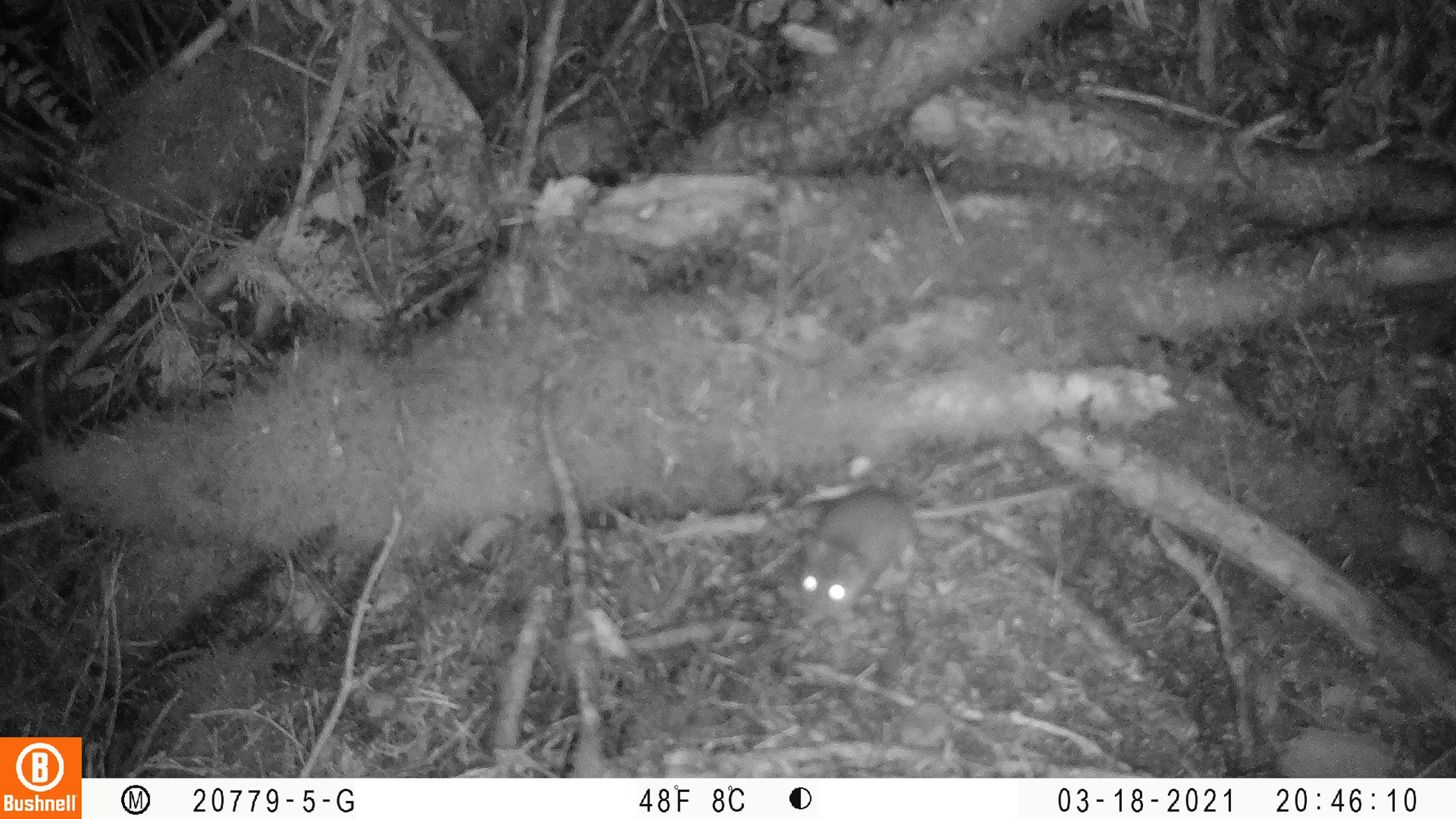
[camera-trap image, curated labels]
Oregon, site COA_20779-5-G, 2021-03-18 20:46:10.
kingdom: Animalia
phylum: Chordata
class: Mammalia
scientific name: Mammalia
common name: small mammal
Small mammal (Mammalia).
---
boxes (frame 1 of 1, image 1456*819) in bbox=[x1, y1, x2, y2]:
small mammal: bbox=[765, 414, 997, 647]